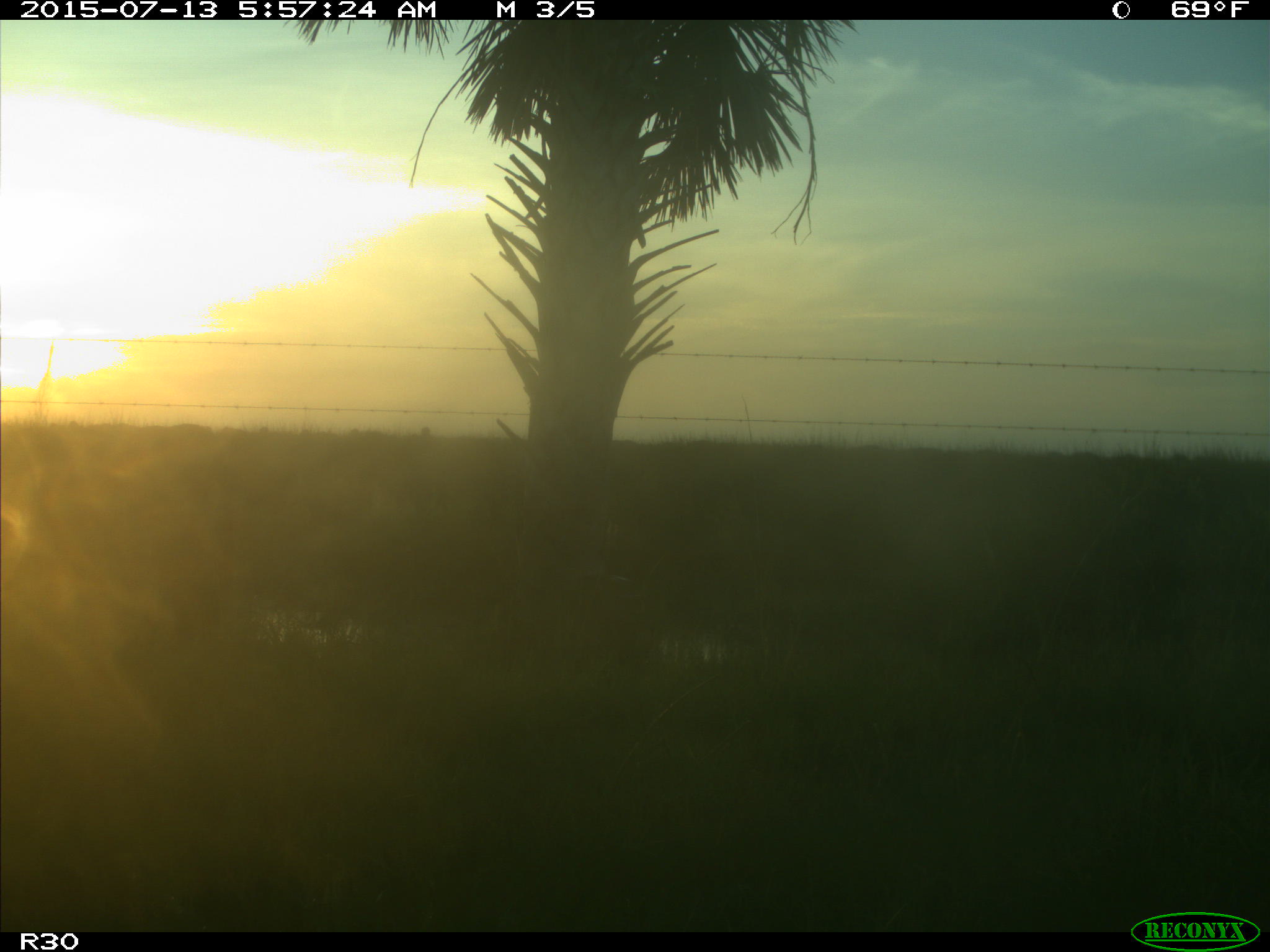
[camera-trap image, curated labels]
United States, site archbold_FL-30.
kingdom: Animalia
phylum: Chordata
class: Mammalia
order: Artiodactyla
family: Bovidae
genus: Bos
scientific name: Bos taurus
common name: domestic cow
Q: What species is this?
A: Bos taurus (domestic cow).